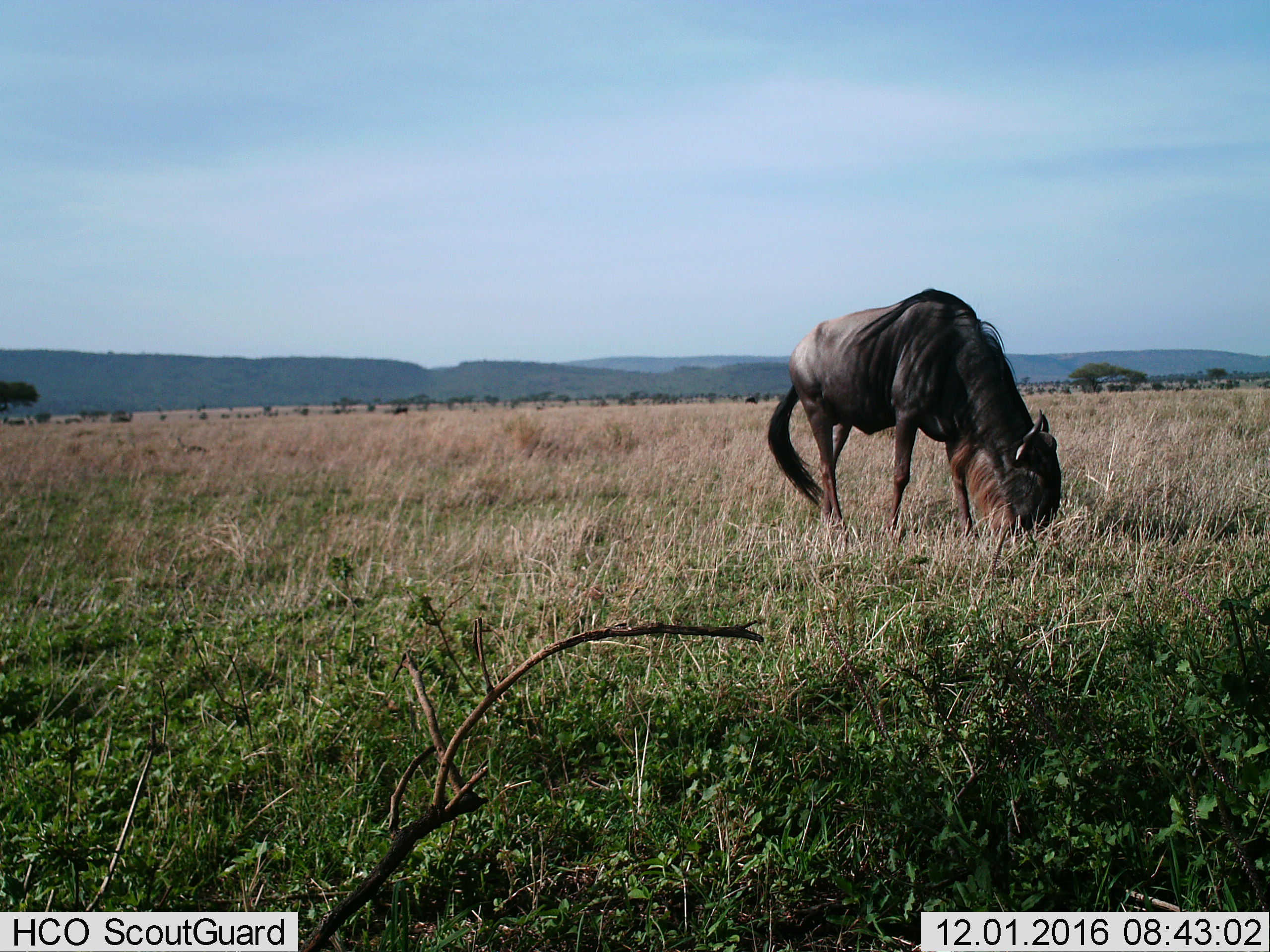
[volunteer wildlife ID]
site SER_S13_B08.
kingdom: Animalia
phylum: Chordata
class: Mammalia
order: Artiodactyla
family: Bovidae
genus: Connochaetes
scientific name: Connochaetes taurinus taurinus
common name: blue wildebeest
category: wildebeestblue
Wildebeestblue (blue wildebeest) (Connochaetes taurinus taurinus), count 1. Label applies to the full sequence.